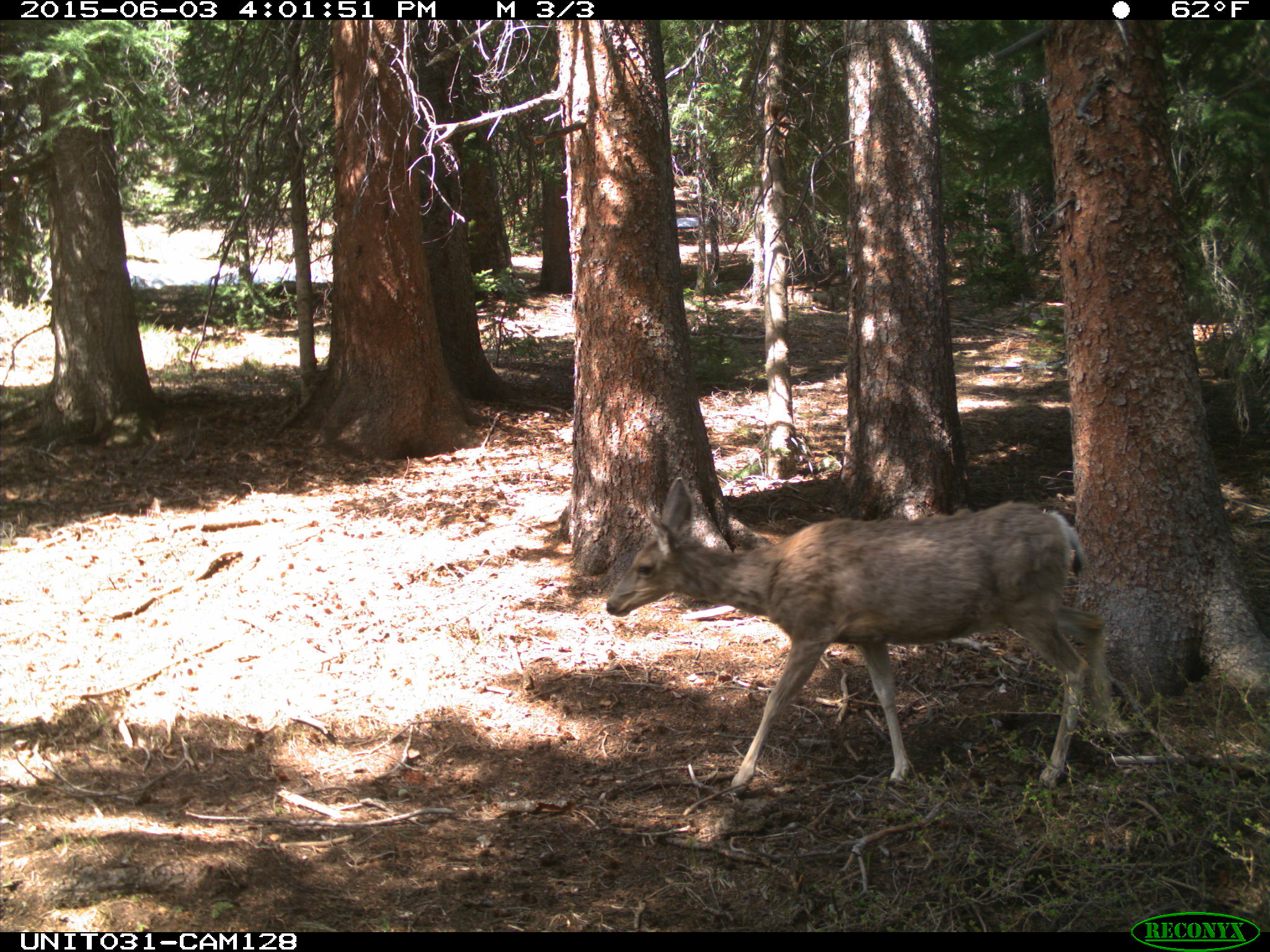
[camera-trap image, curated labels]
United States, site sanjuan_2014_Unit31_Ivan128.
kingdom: Animalia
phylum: Chordata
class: Mammalia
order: Artiodactyla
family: Cervidae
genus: Odocoileus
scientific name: Odocoileus hemionus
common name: mule deer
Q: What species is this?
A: Odocoileus hemionus (mule deer).